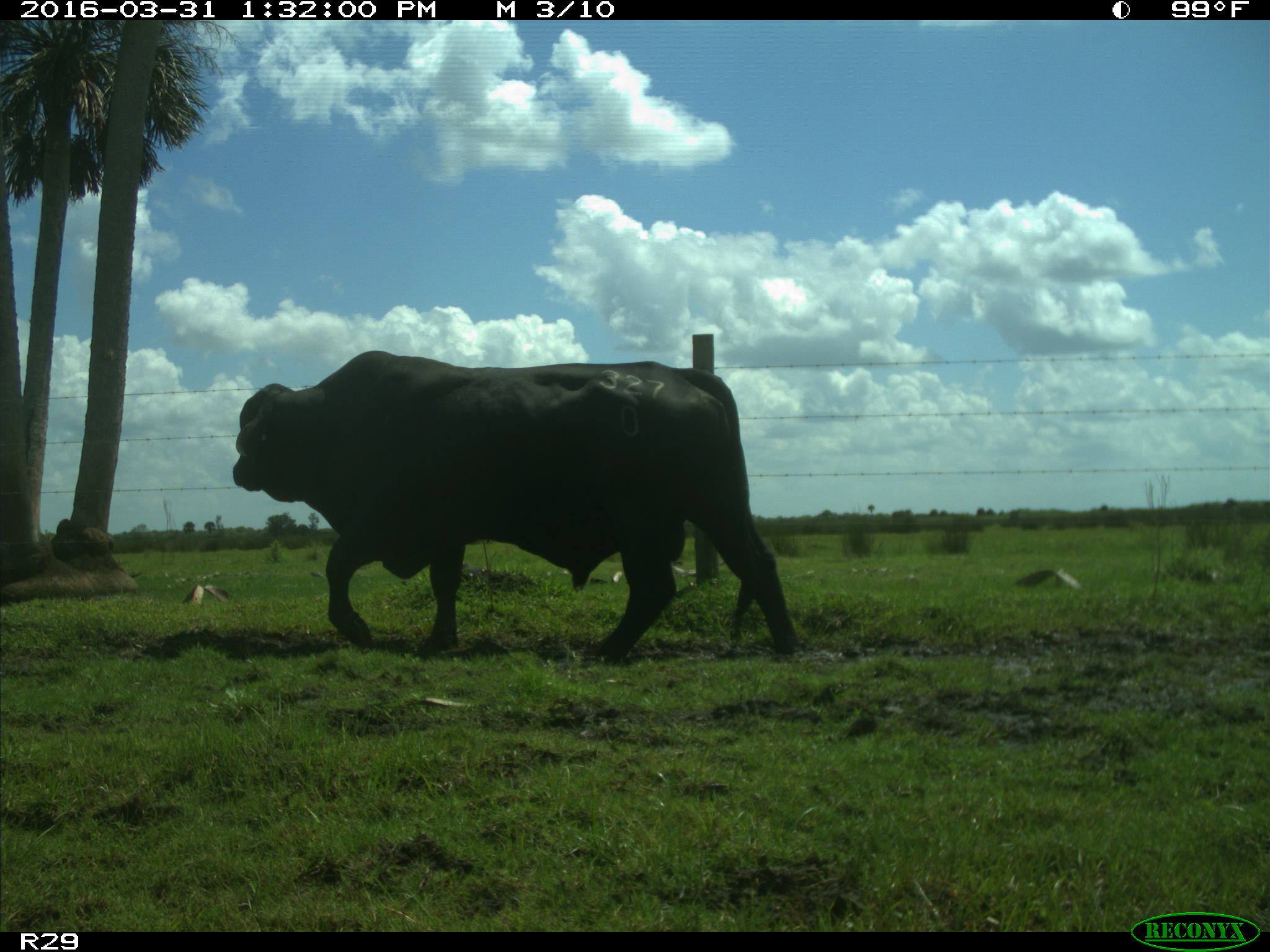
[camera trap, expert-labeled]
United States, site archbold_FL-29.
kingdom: Animalia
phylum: Chordata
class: Mammalia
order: Artiodactyla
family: Bovidae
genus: Bos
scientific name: Bos taurus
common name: domestic cow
Bos taurus (domestic cow).